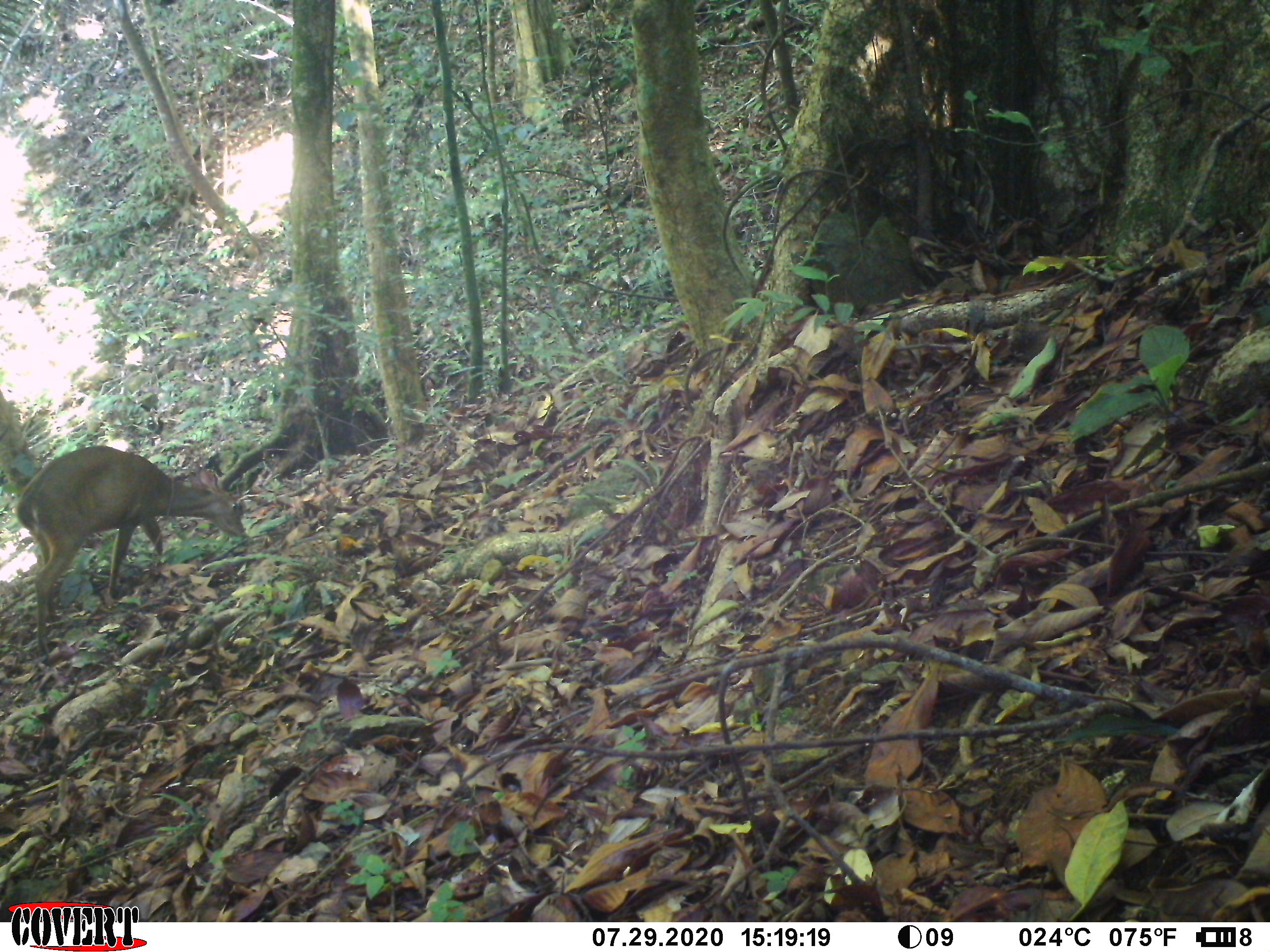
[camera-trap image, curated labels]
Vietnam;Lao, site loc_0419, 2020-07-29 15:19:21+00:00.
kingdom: Animalia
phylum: Chordata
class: Mammalia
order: Artiodactyla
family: Cervidae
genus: Muntiacus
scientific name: Muntiacus vuquangensis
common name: large-antlered muntjac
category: large antlered muntjac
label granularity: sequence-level